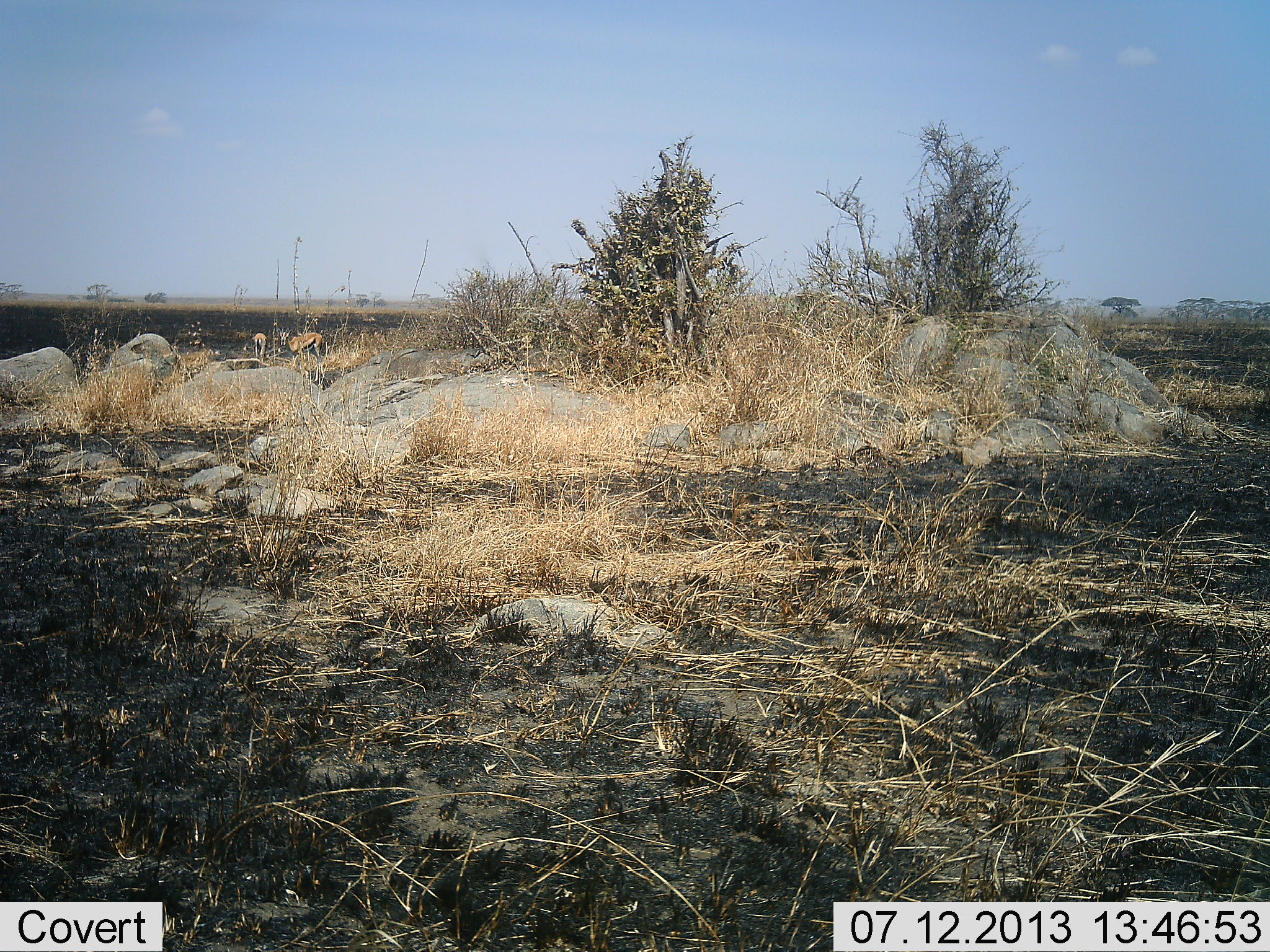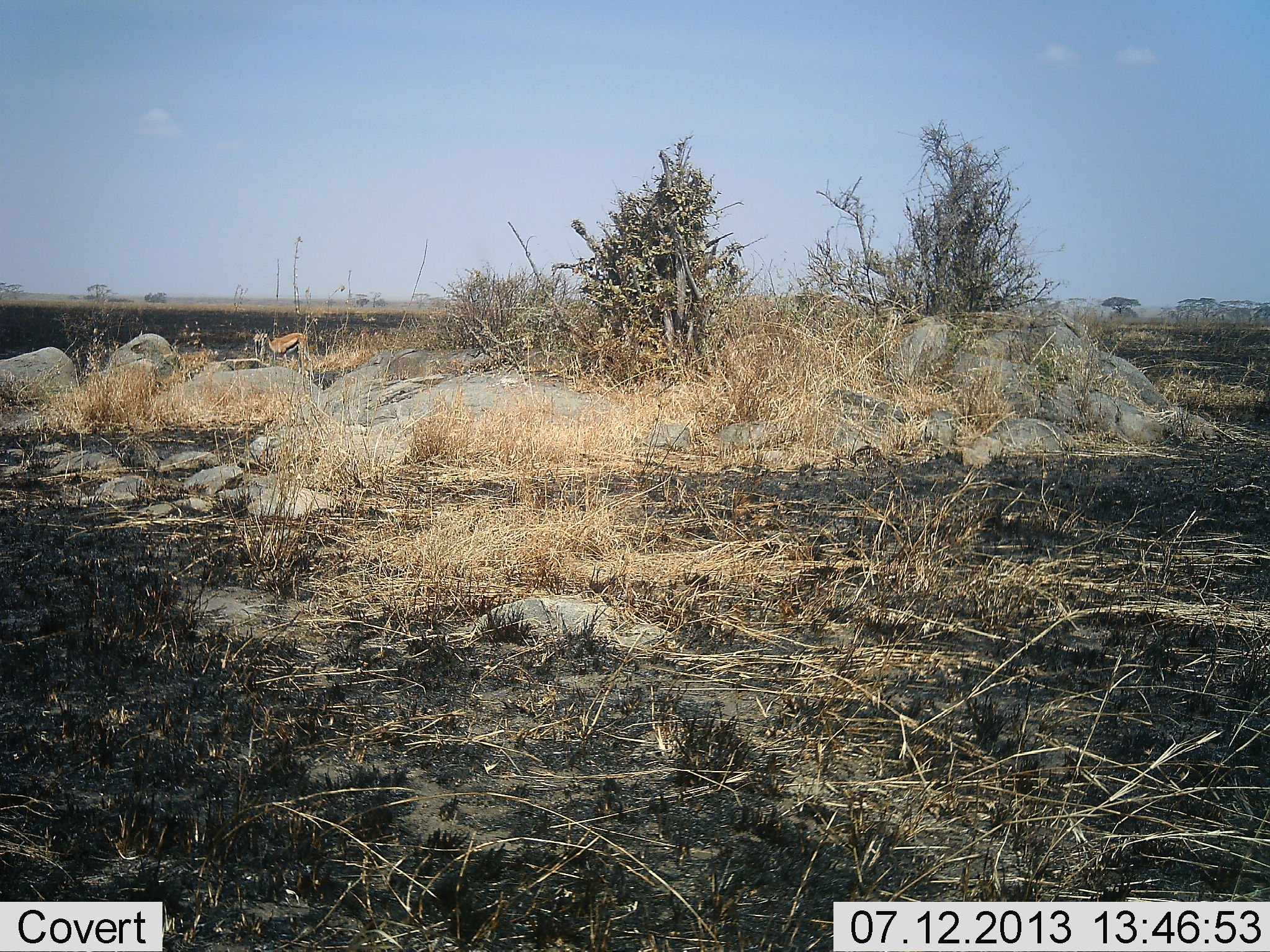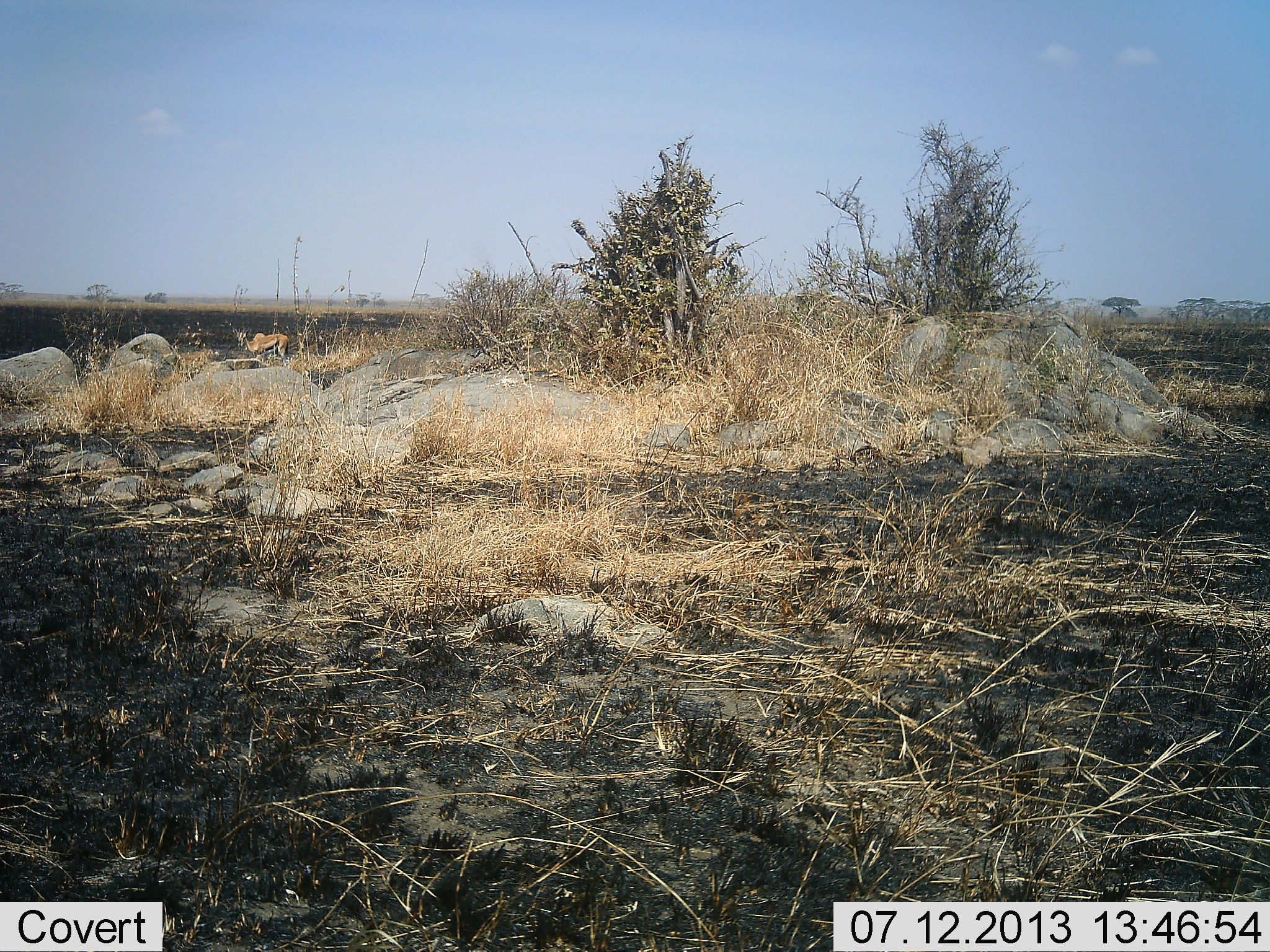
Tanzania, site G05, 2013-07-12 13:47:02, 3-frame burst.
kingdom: Animalia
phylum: Chordata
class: Mammalia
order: Artiodactyla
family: Bovidae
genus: Eudorcas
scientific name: Eudorcas thomsonii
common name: thomson's gazelle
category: gazellethomsons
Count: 1.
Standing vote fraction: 25%.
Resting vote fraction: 0%.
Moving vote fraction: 89%.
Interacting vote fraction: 0%.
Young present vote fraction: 0%.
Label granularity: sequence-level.